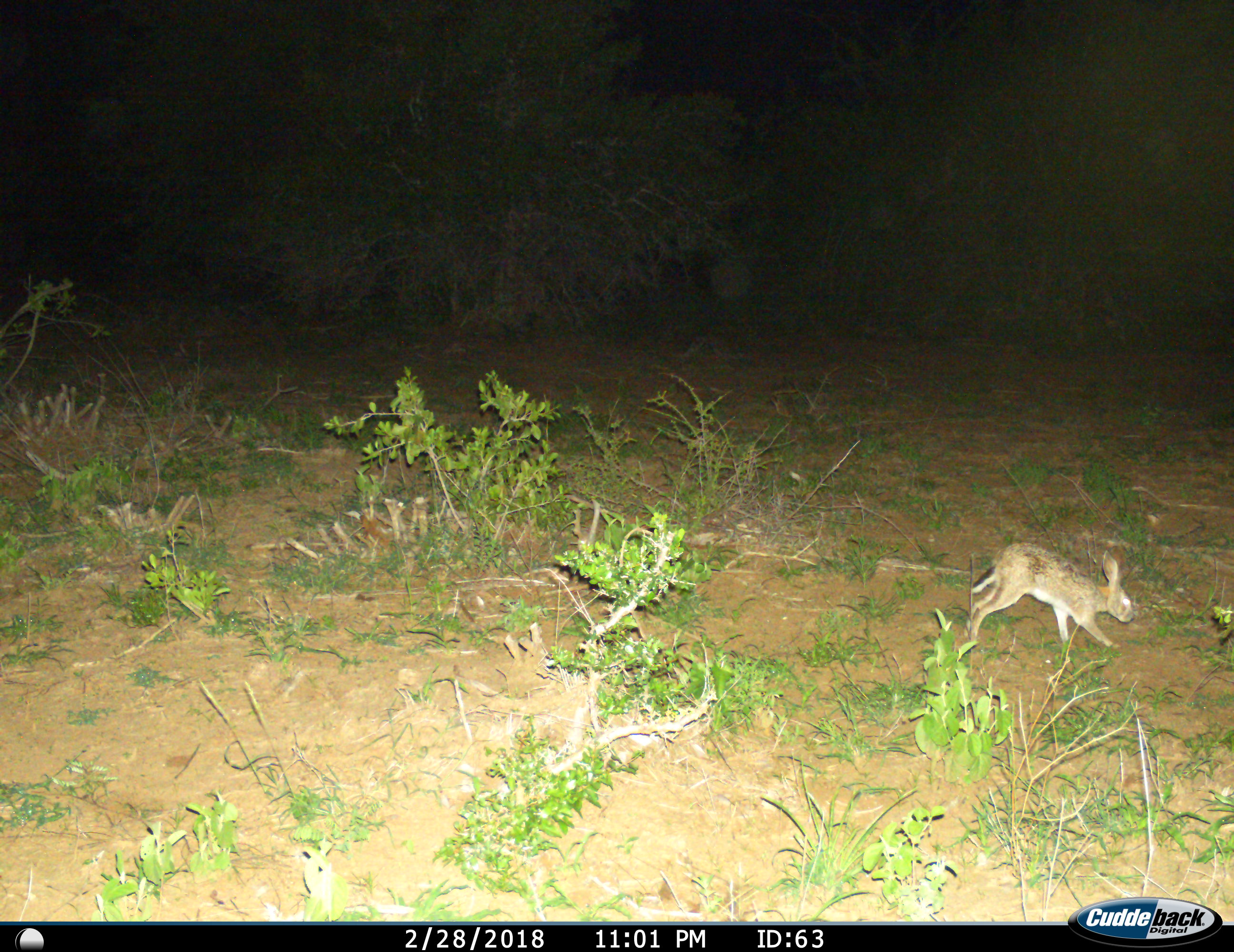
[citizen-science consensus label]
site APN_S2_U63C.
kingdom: Animalia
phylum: Chordata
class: Mammalia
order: Lagomorpha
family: Leporidae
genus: Lepus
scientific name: Lepus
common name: hare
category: hareunknown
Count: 1.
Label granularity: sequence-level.